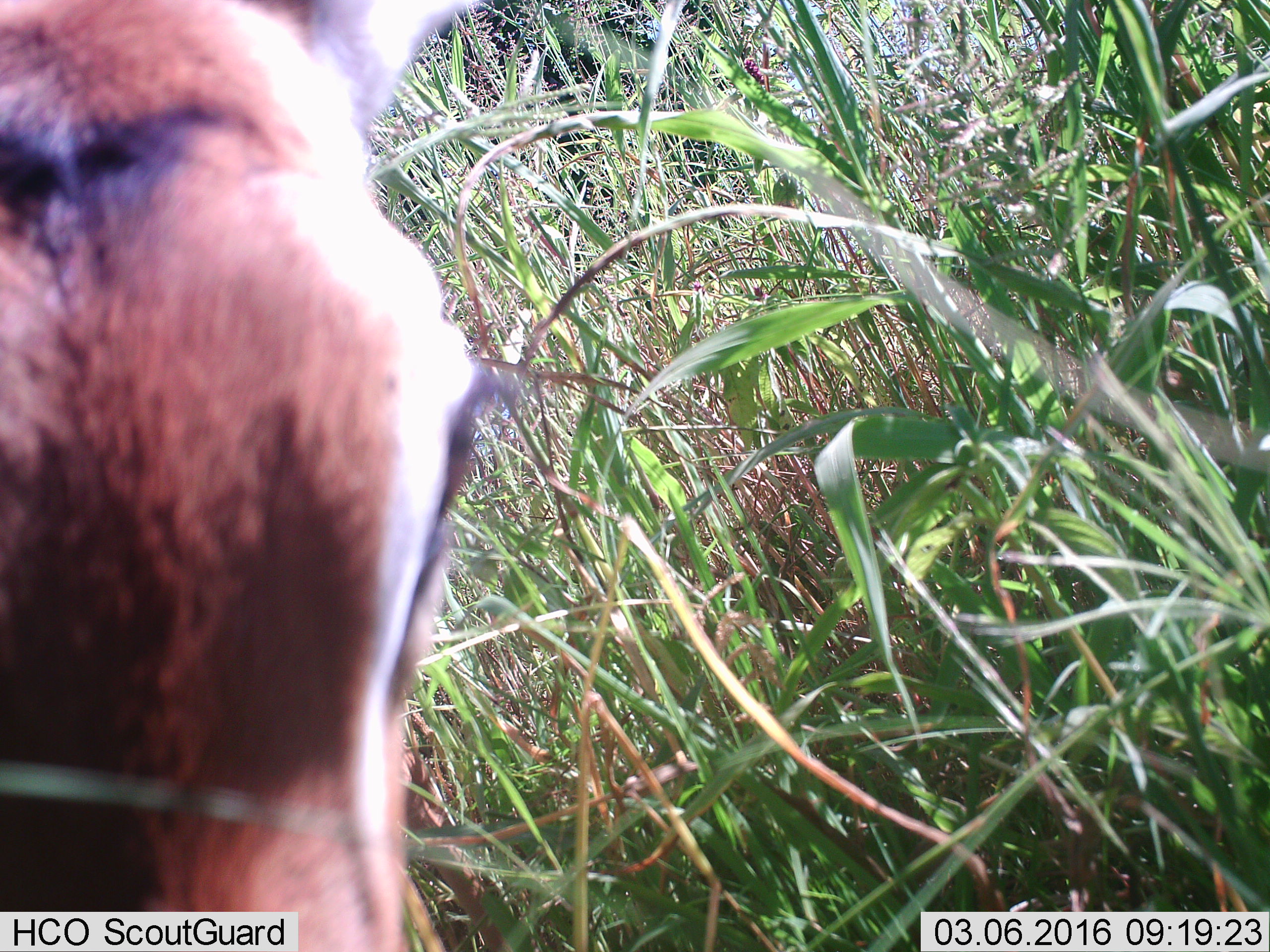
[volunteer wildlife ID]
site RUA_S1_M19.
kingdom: Animalia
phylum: Chordata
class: Mammalia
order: Artiodactyla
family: Bovidae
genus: Aepyceros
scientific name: Aepyceros melampus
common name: impala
Impala (Aepyceros melampus), count 1. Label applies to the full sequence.